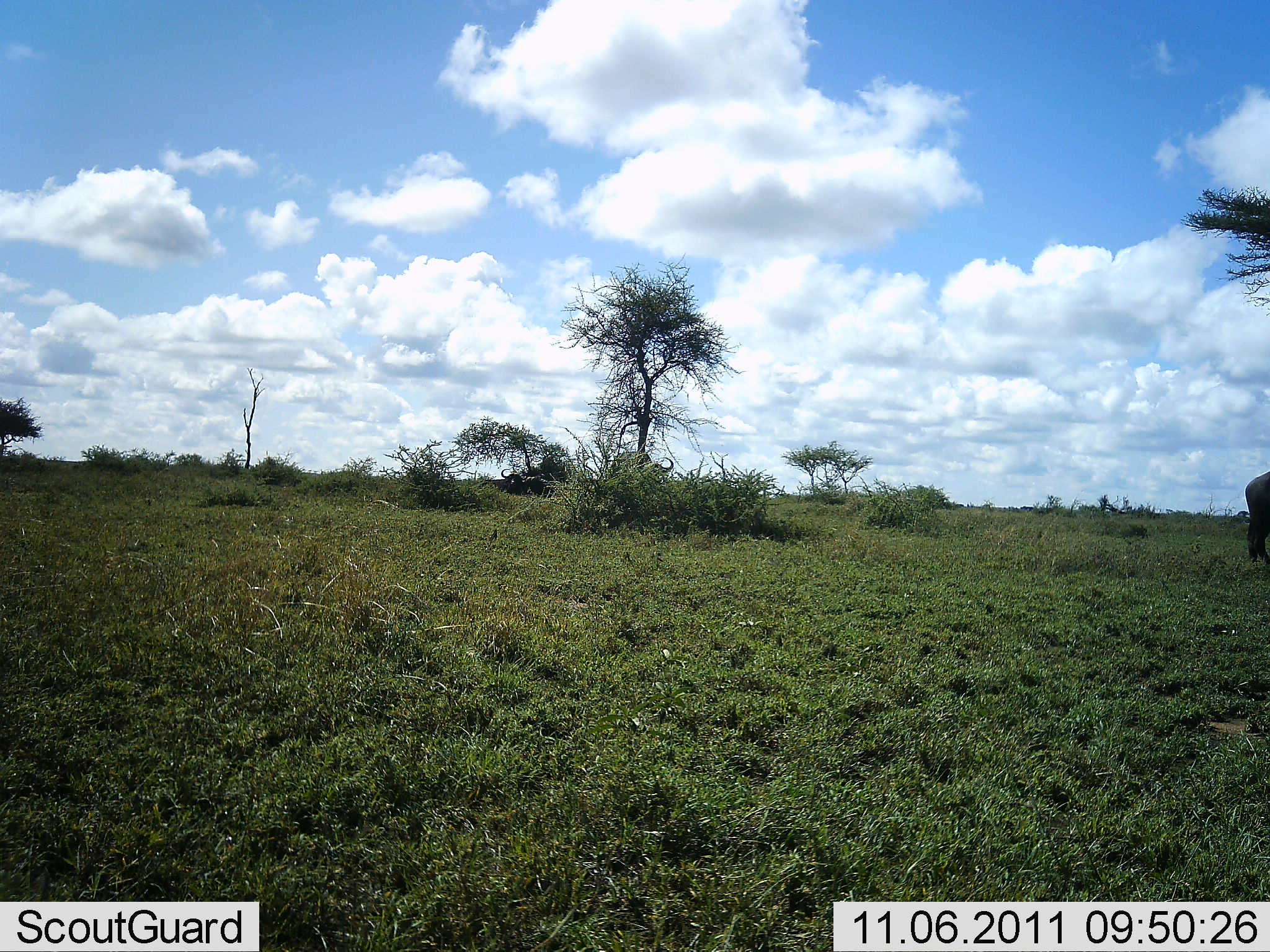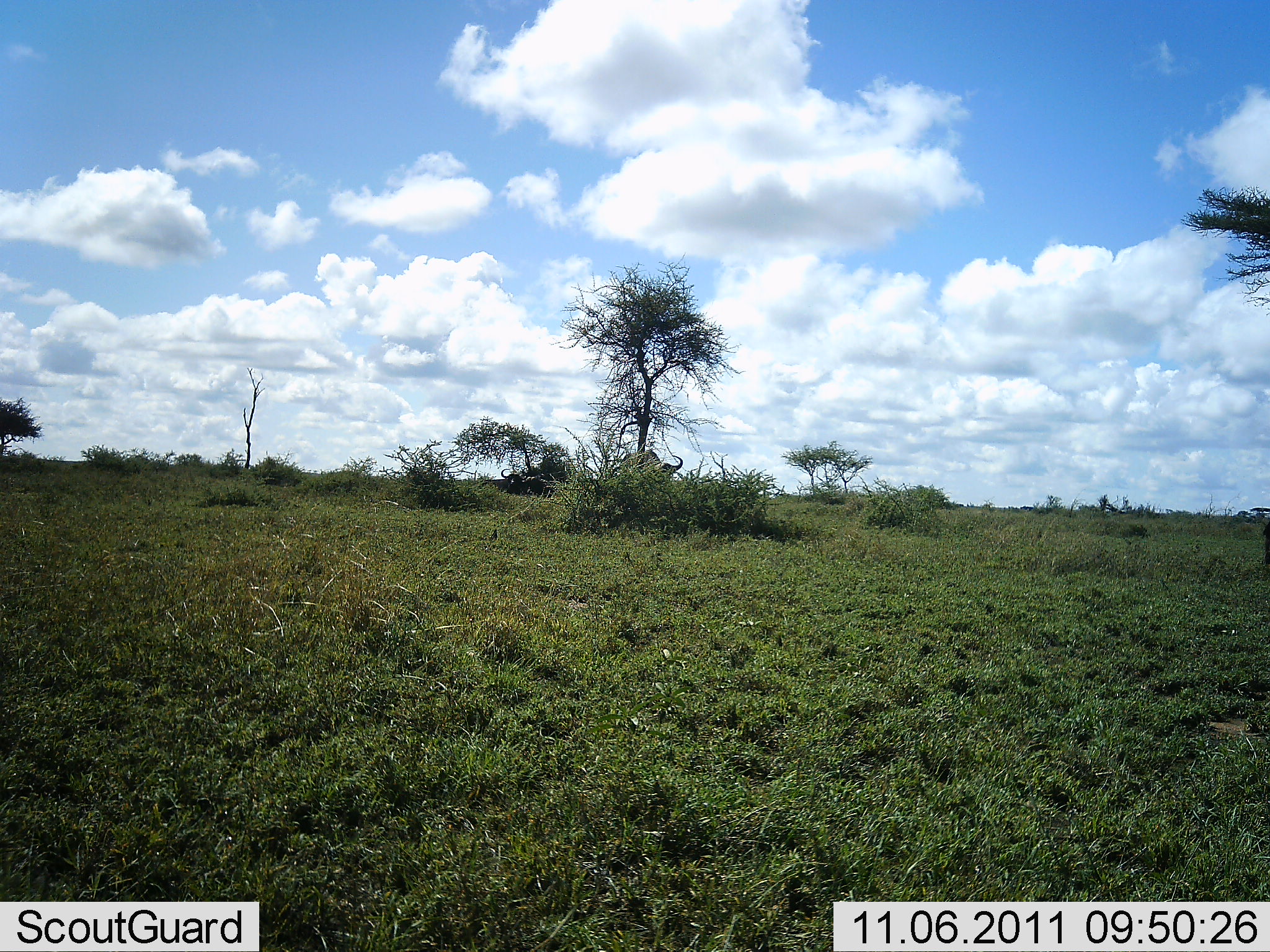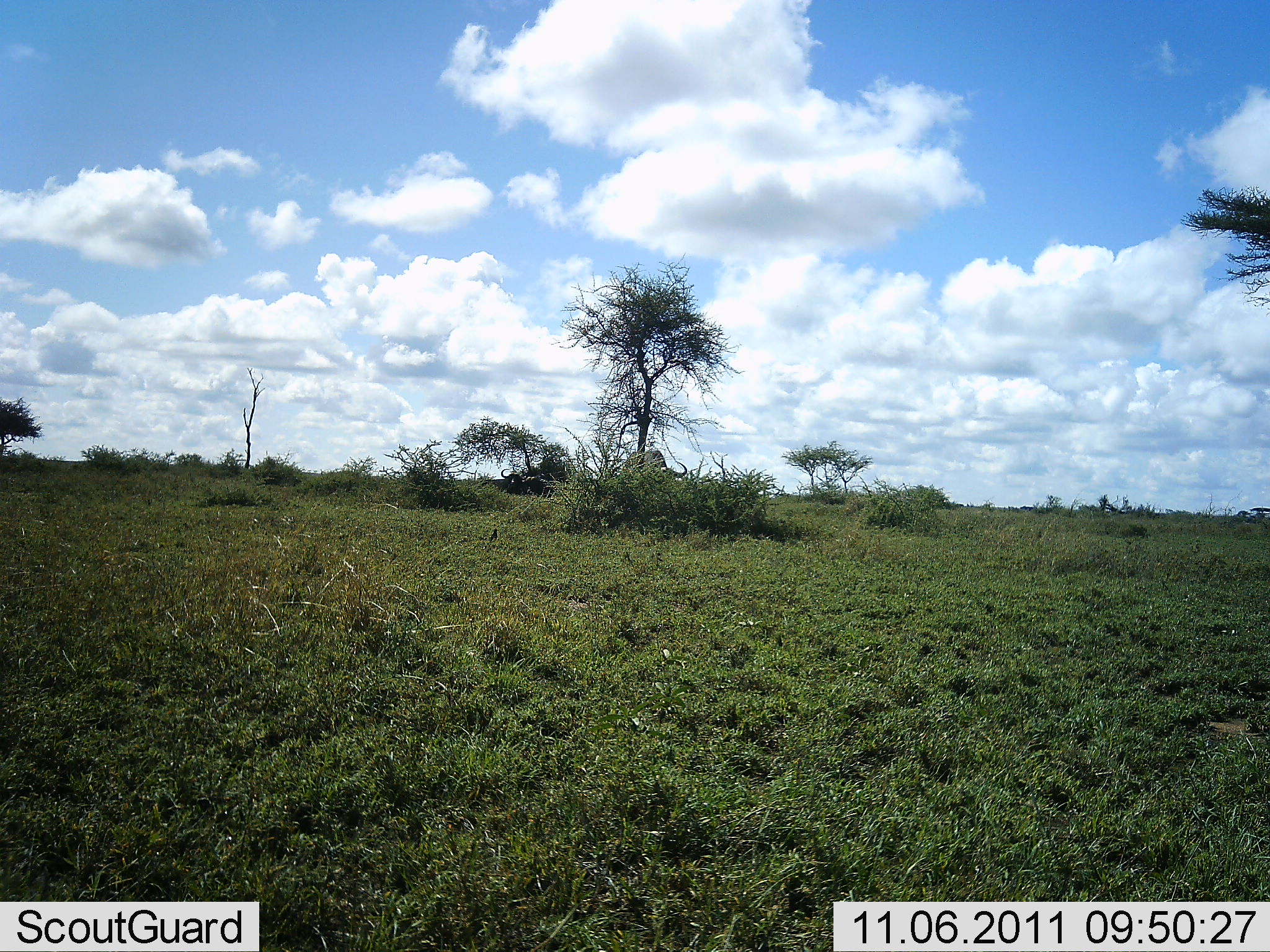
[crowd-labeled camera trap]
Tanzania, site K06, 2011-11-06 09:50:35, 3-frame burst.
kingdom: Animalia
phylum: Chordata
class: Mammalia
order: Artiodactyla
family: Bovidae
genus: Syncerus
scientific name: Syncerus caffer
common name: cape buffalo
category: buffalo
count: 2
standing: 40%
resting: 20%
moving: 40%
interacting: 0%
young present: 0%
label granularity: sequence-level